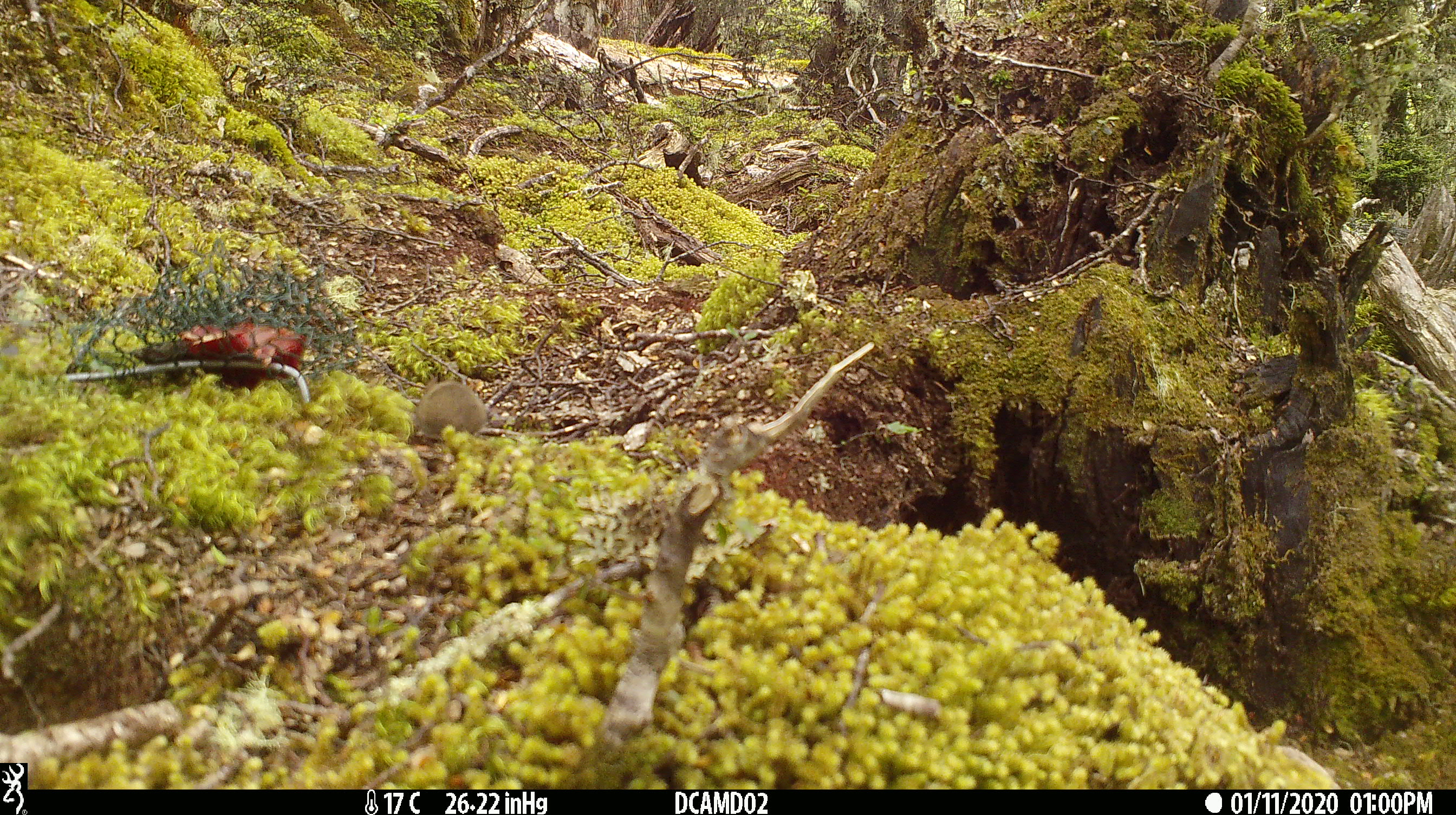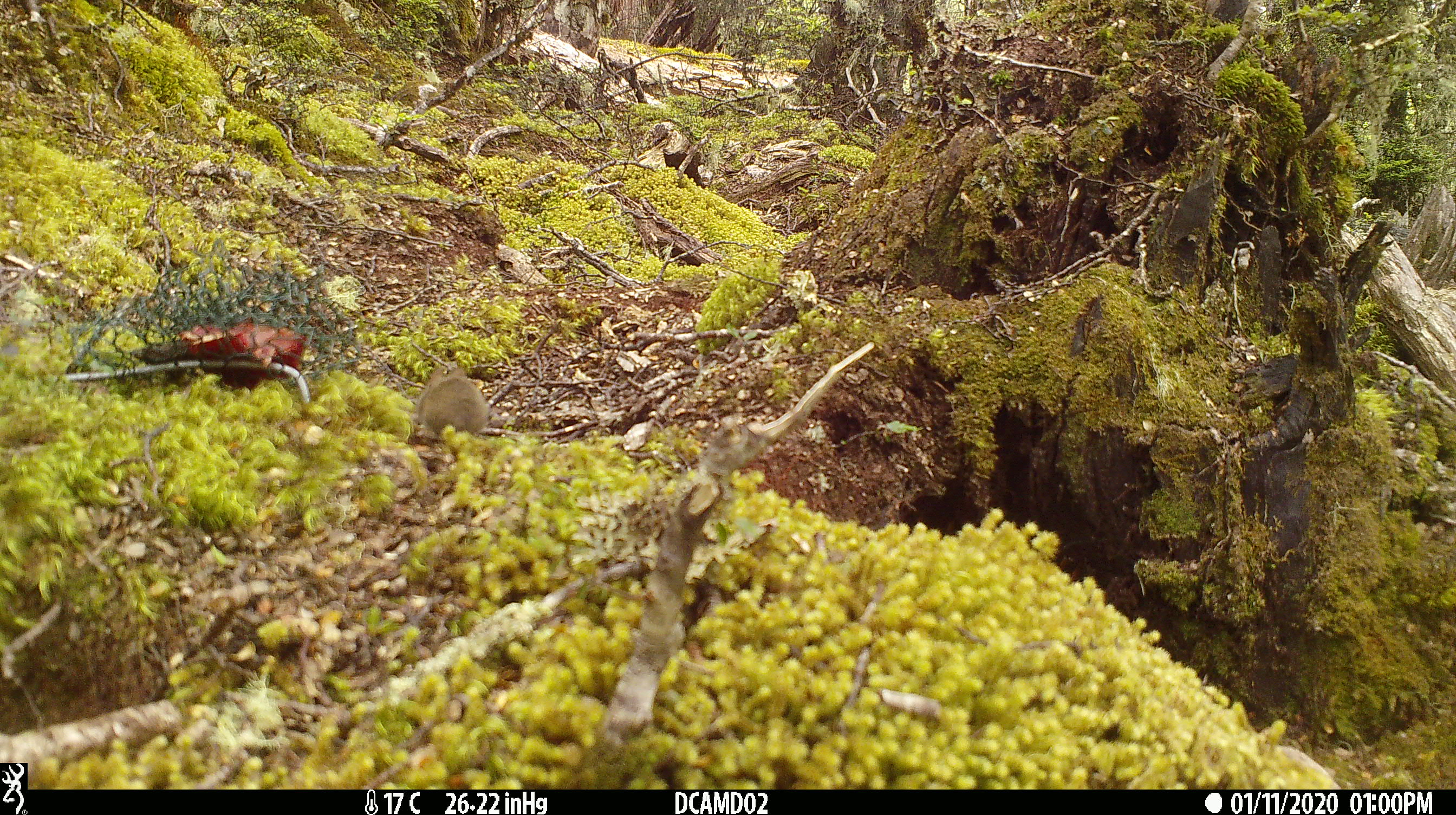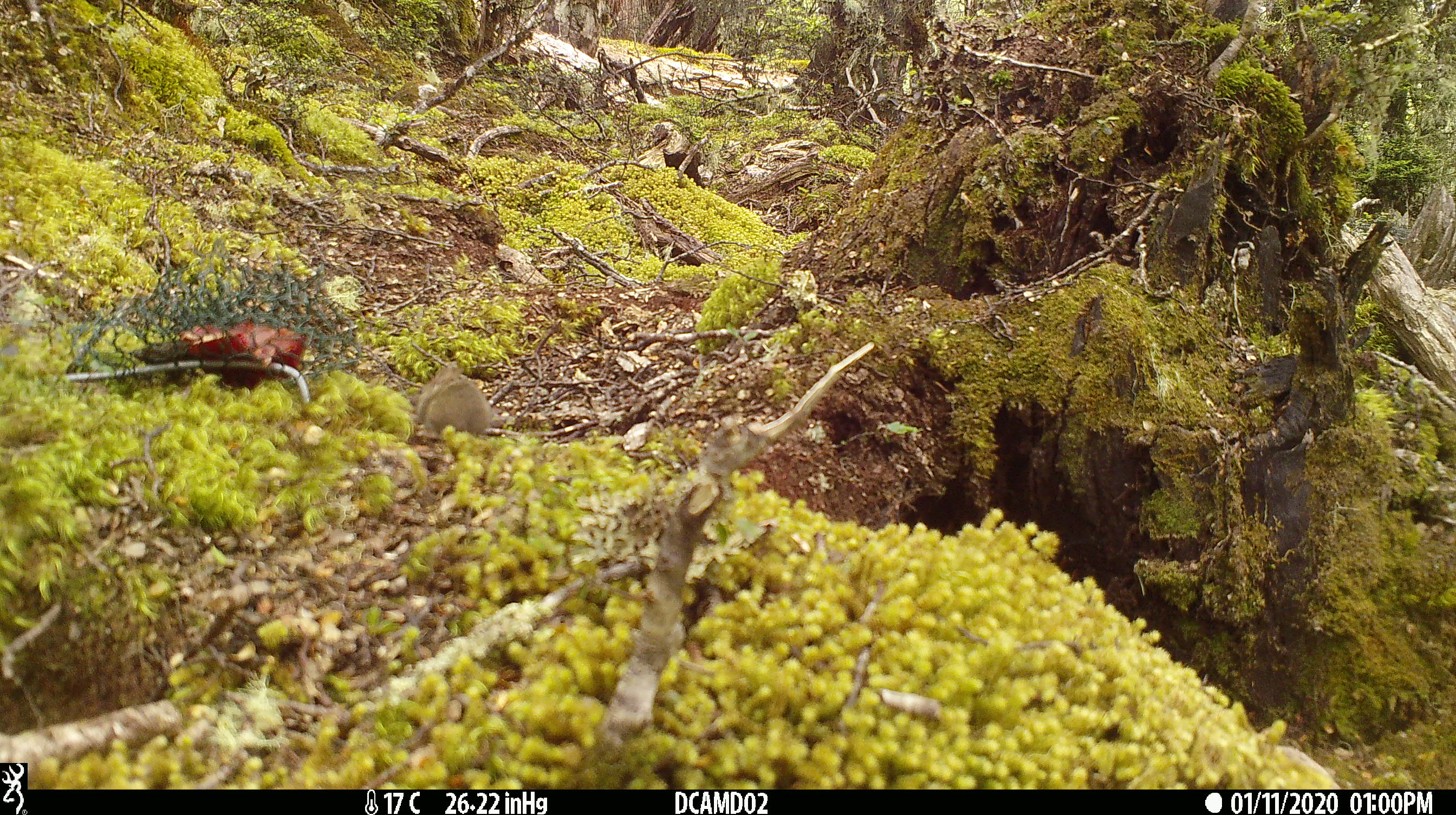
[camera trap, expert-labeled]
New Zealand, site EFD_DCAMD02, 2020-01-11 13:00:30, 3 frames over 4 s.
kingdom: Animalia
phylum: Chordata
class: Mammalia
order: Rodentia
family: Muridae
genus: Mus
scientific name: Mus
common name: mouse